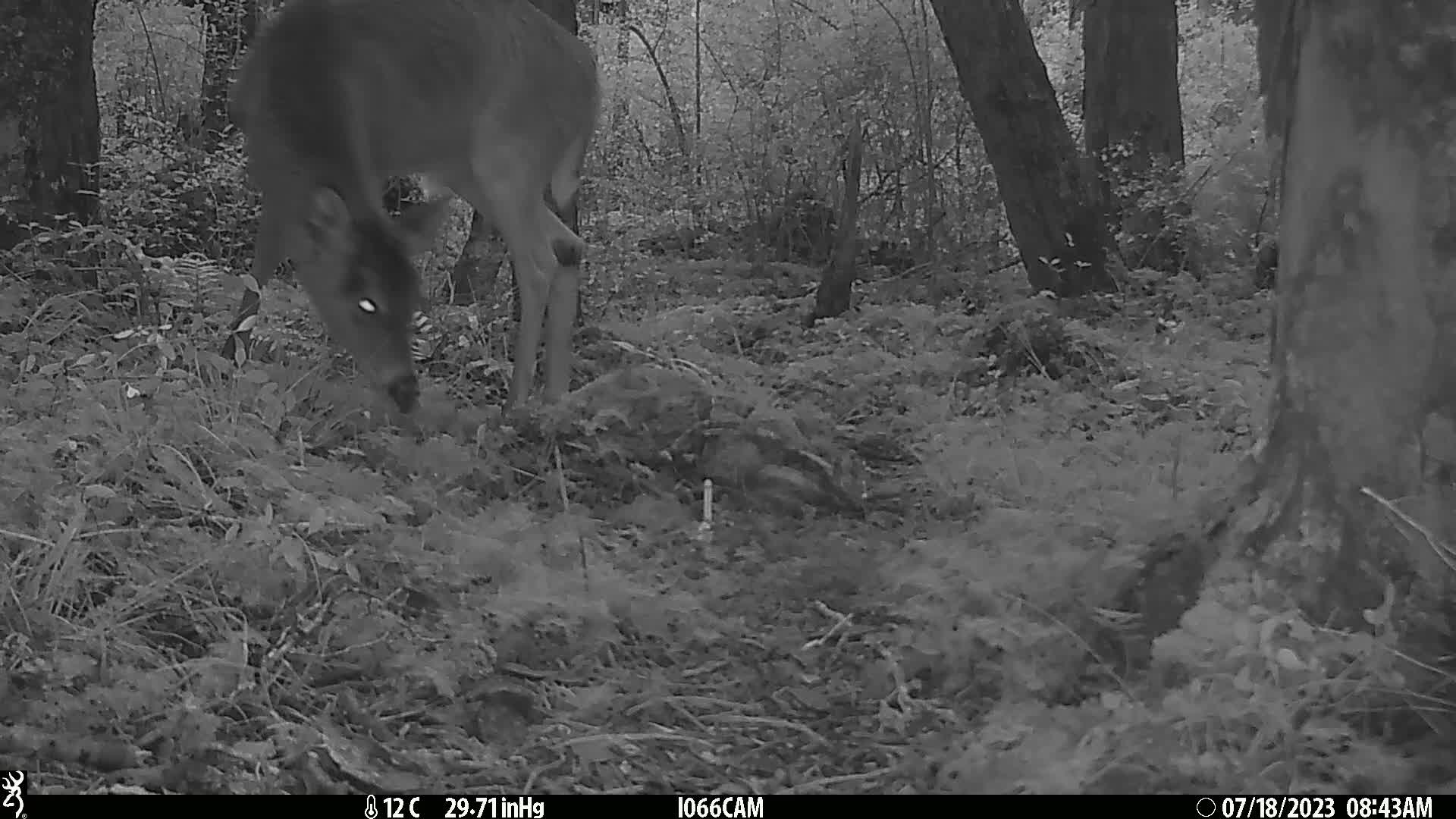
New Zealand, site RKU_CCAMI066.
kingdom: Animalia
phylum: Chordata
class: Mammalia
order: Artiodactyla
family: Cervidae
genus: Odocoileus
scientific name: Odocoileus virginianus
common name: white-tailed deer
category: white tailed deer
White tailed deer (white-tailed deer) (Odocoileus virginianus).